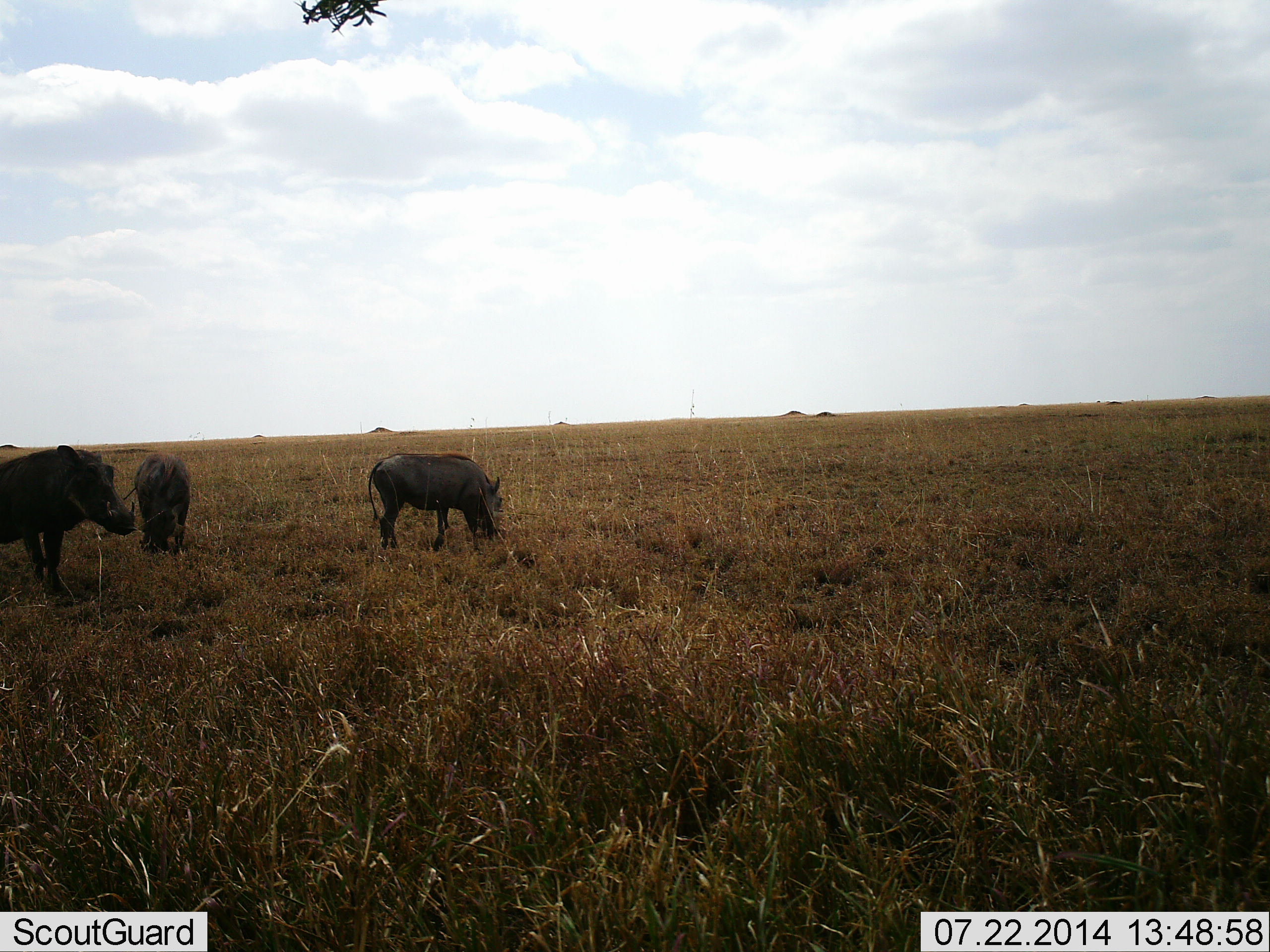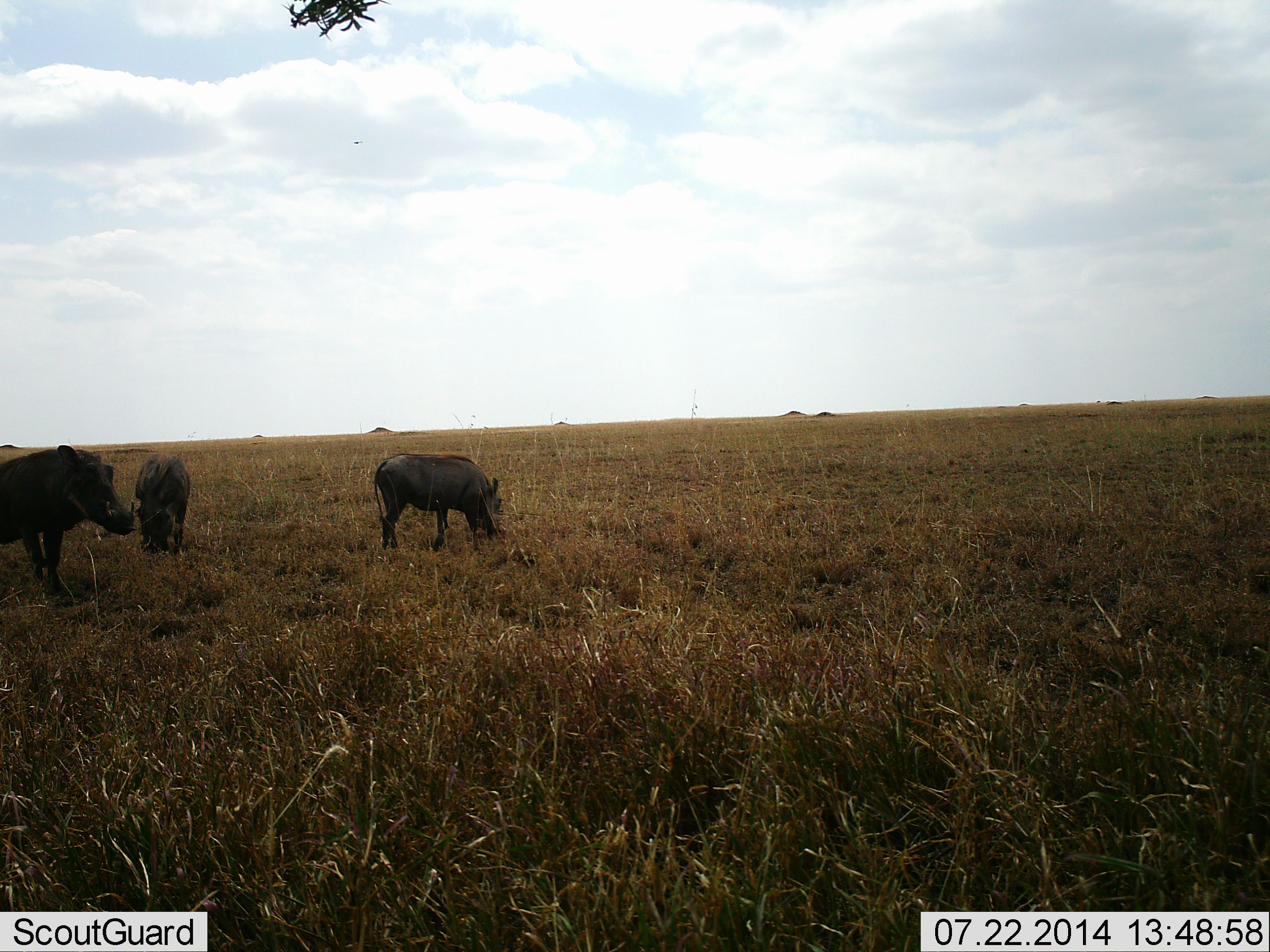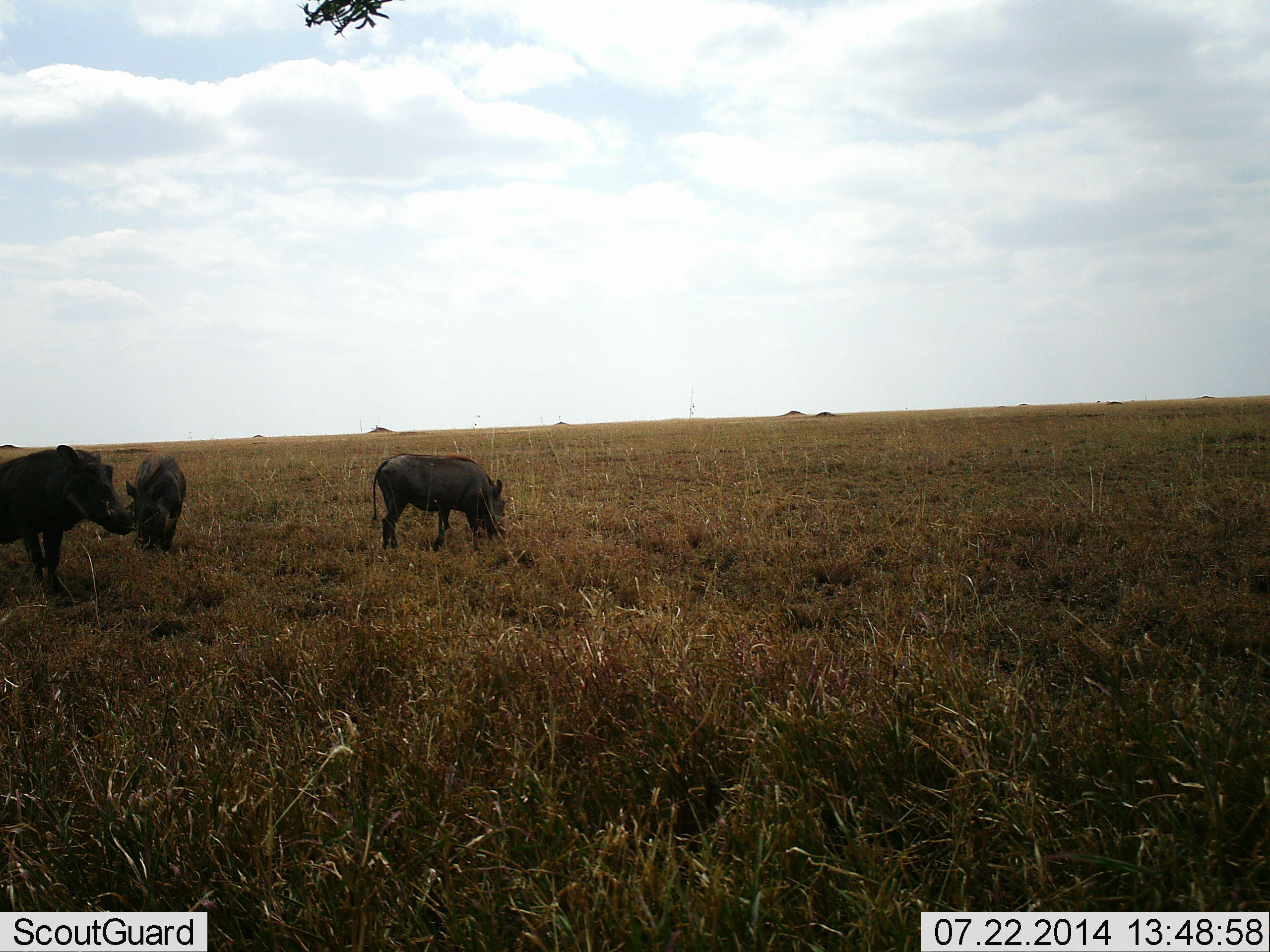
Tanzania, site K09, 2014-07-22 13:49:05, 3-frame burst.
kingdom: Animalia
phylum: Chordata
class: Mammalia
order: Artiodactyla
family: Suidae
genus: Phacochoerus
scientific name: Phacochoerus africanus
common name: warthog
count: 3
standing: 90%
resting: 0%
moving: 0%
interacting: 0%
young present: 0%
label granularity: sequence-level